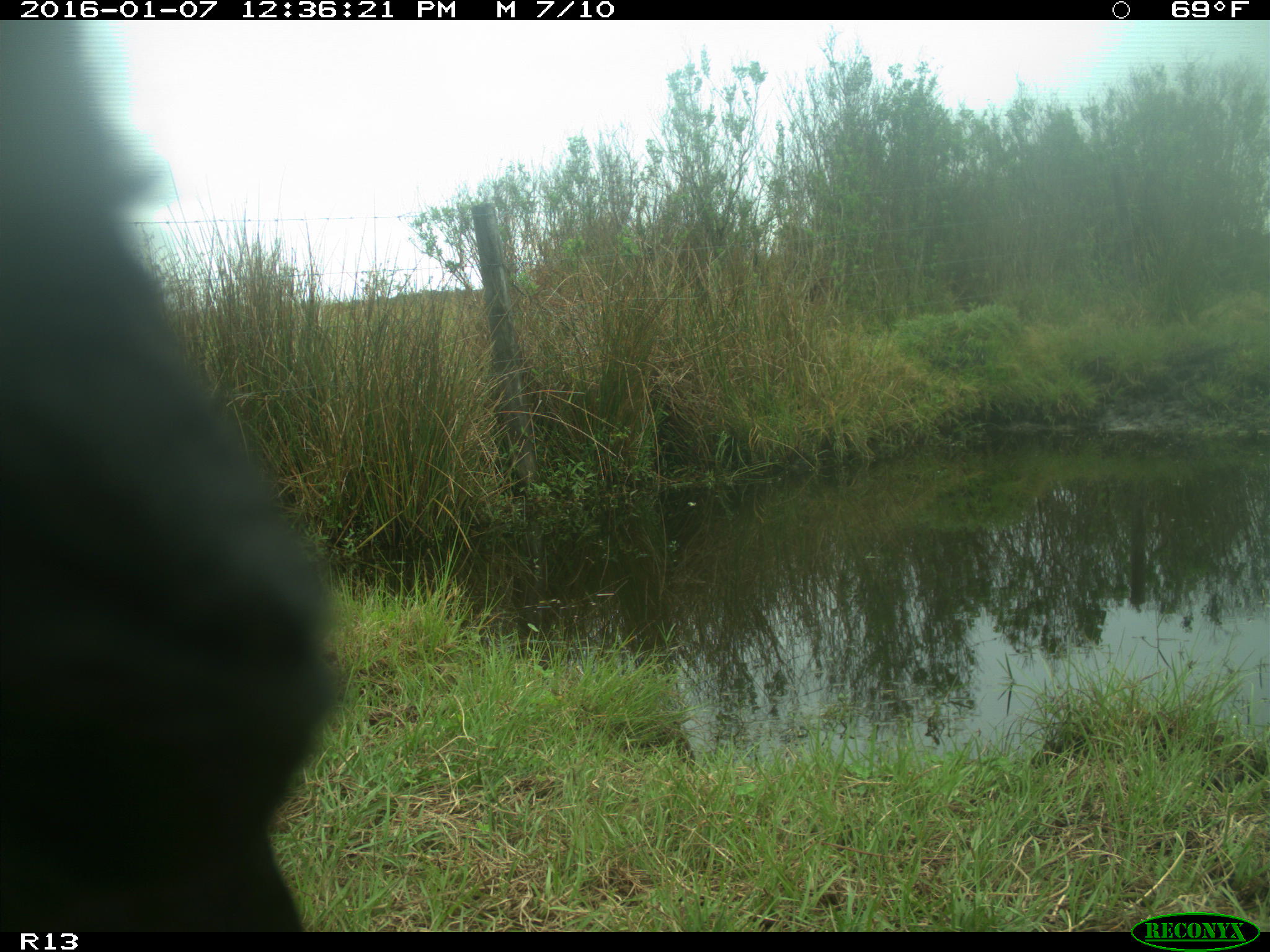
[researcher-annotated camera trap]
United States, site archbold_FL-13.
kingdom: Animalia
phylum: Chordata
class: Mammalia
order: Artiodactyla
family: Bovidae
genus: Bos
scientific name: Bos taurus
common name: domestic cow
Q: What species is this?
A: Bos taurus (domestic cow).